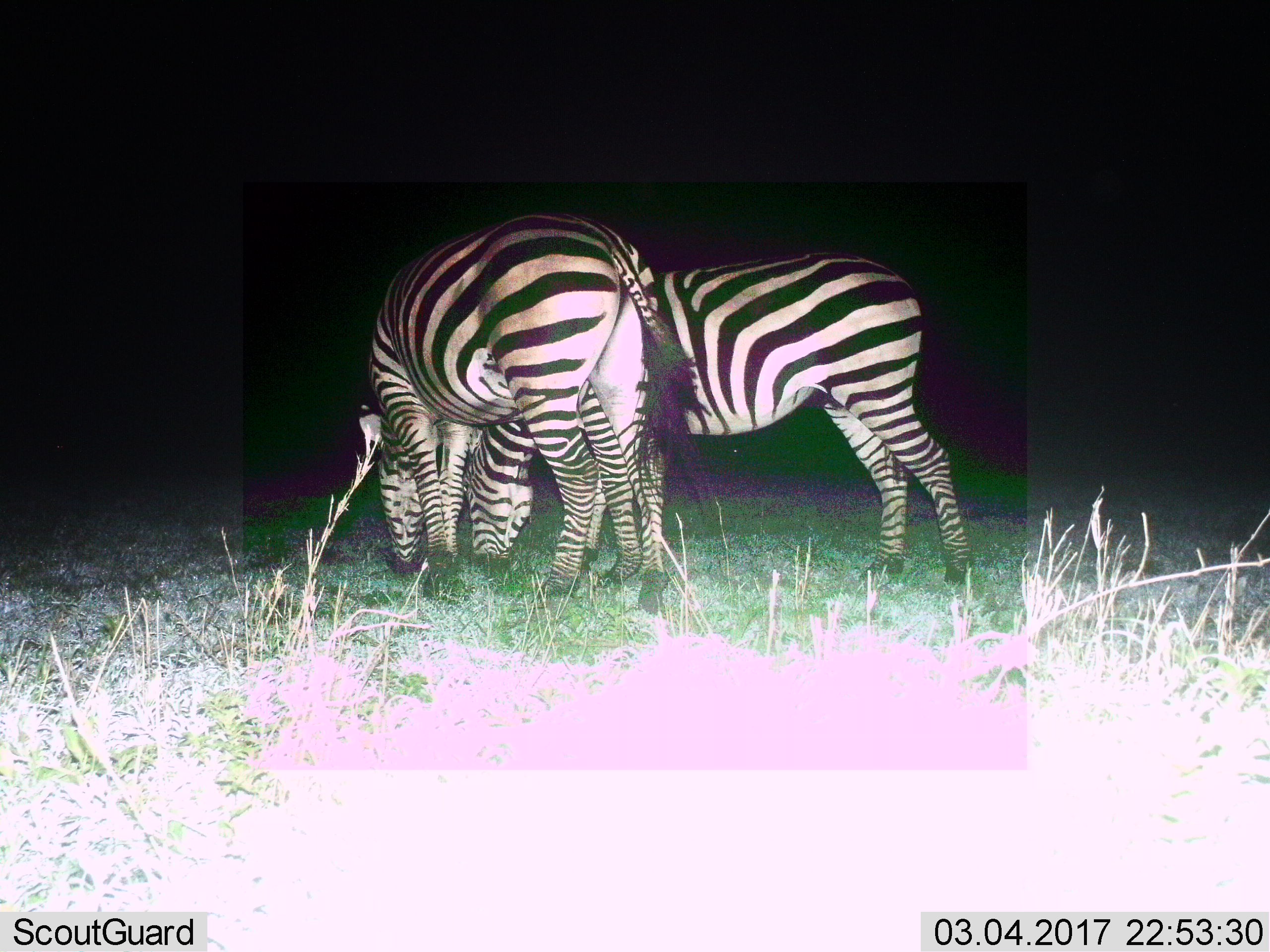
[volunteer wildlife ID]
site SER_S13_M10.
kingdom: Animalia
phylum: Chordata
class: Mammalia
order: Perissodactyla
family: Equidae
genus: Equus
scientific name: Equus quagga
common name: plains zebra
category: zebraplains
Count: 2.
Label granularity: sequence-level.